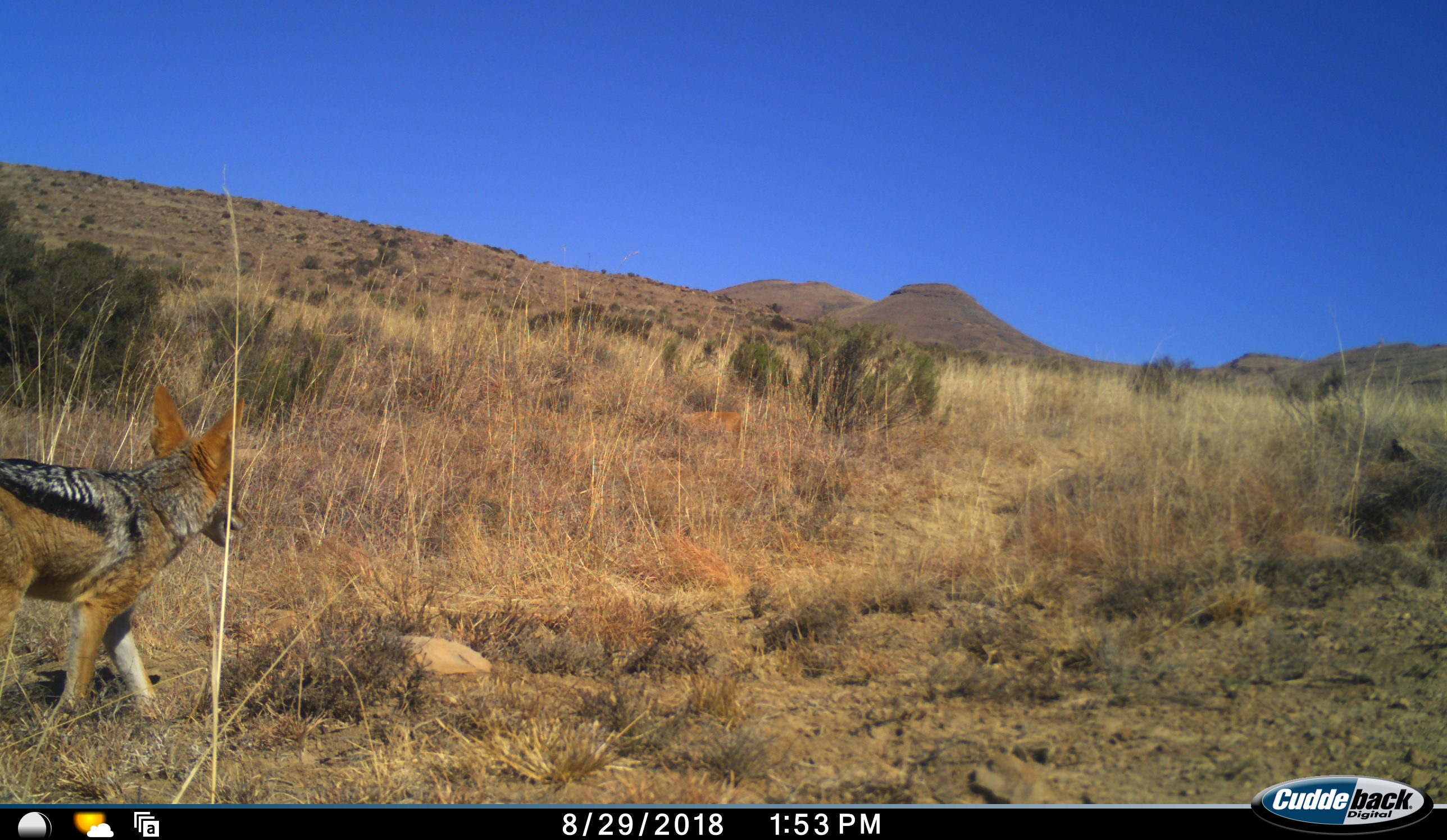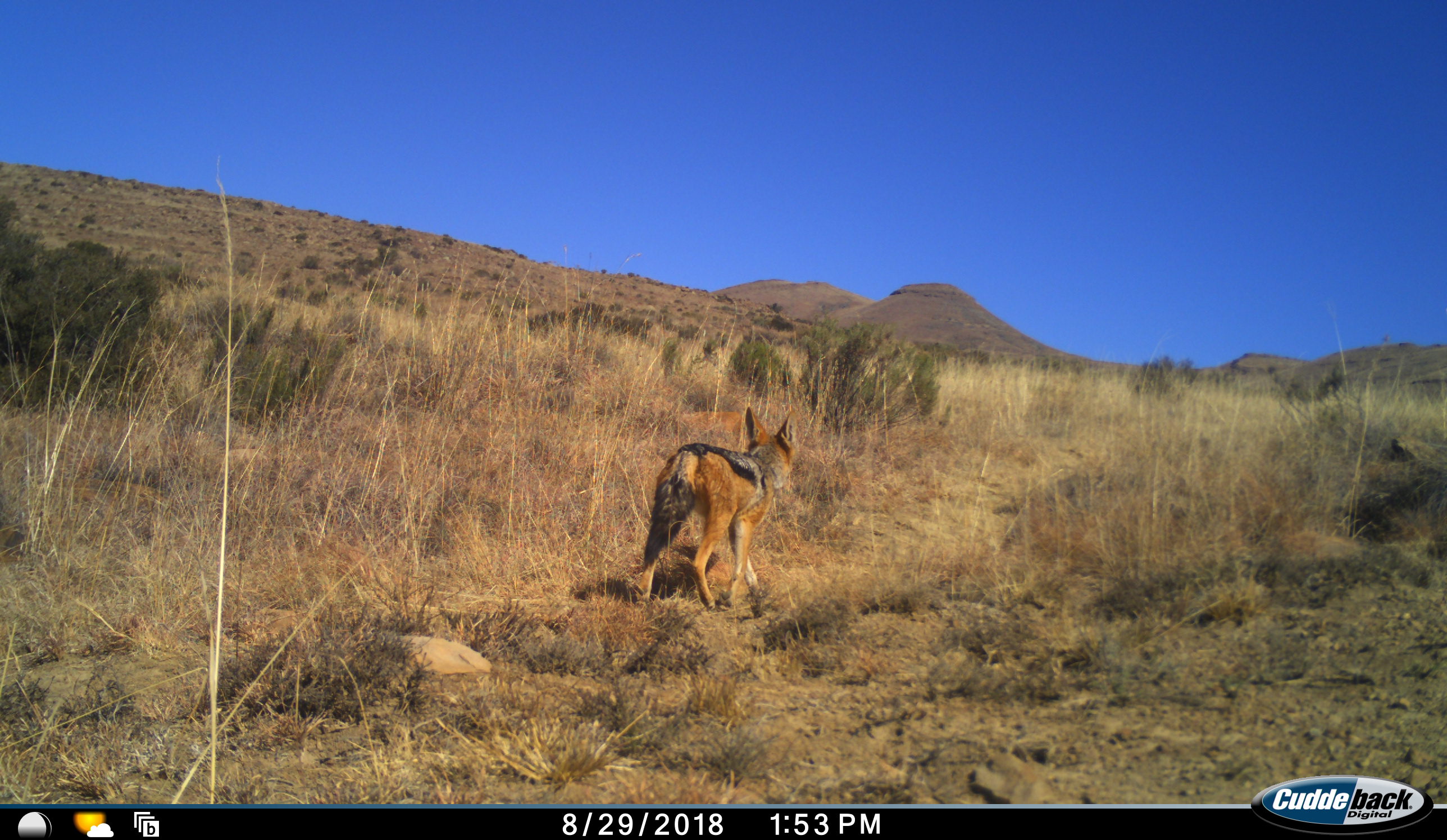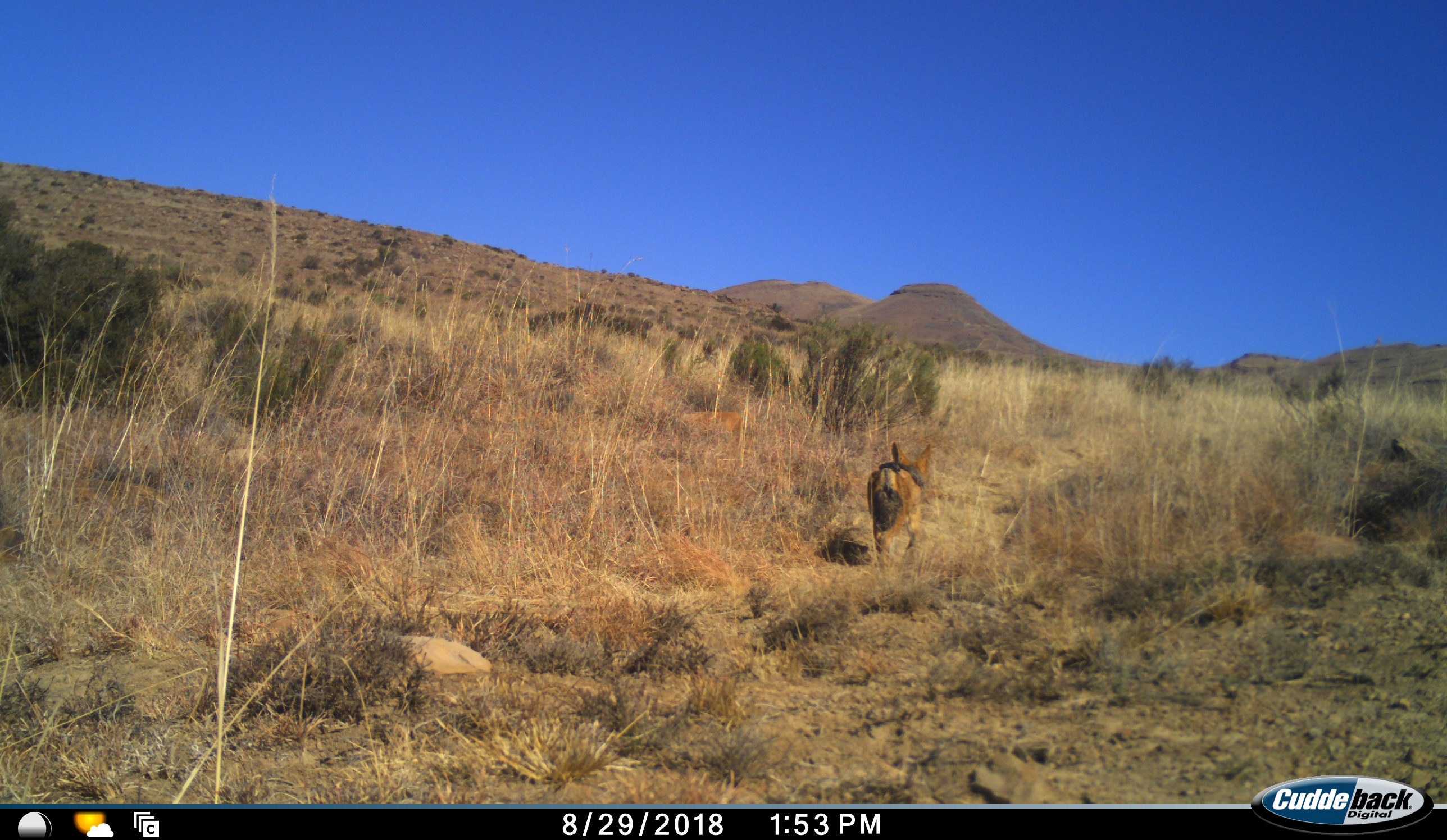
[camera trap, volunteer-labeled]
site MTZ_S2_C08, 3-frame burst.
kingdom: Animalia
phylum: Chordata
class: Mammalia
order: Carnivora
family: Canidae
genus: Lupulella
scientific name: Lupulella mesomelas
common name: black-backed jackal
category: jackalblackbacked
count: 1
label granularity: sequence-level